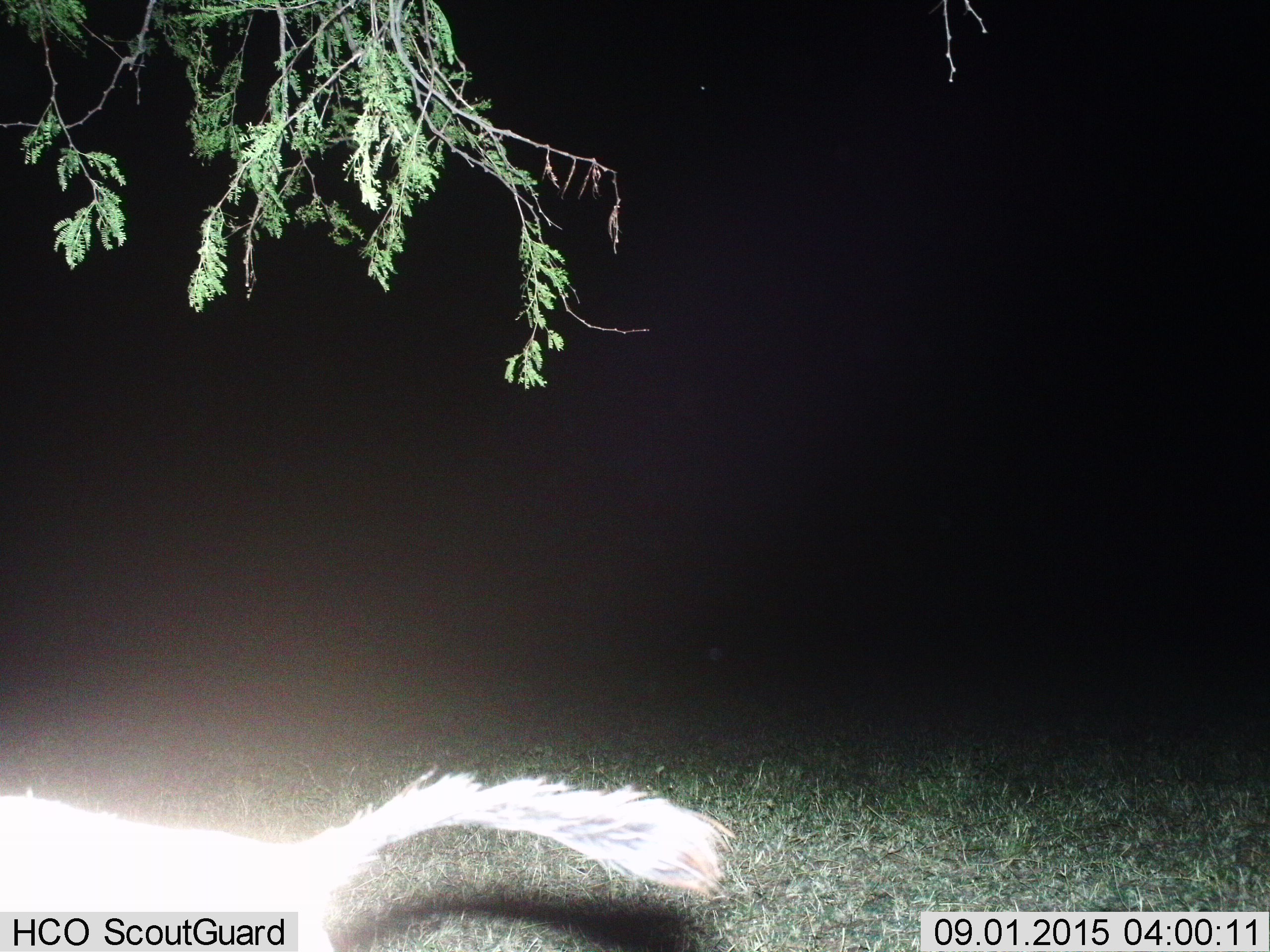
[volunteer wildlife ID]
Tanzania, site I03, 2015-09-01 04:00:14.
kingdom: Animalia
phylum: Chordata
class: Mammalia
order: Carnivora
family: Mustelidae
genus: Ictonyx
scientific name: Ictonyx striatus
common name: zorilla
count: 1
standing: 50%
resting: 0%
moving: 50%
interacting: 0%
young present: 0%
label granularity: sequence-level